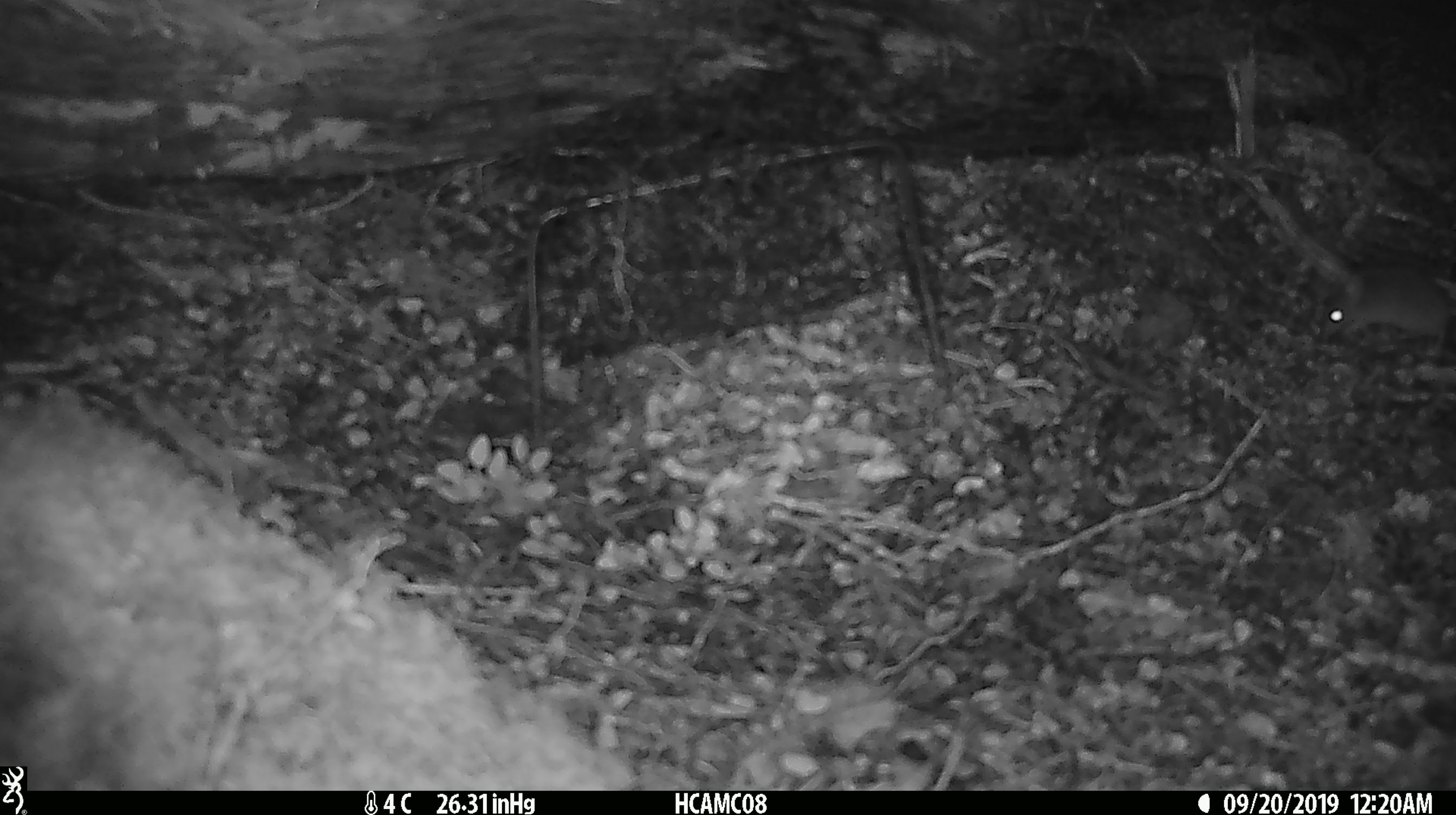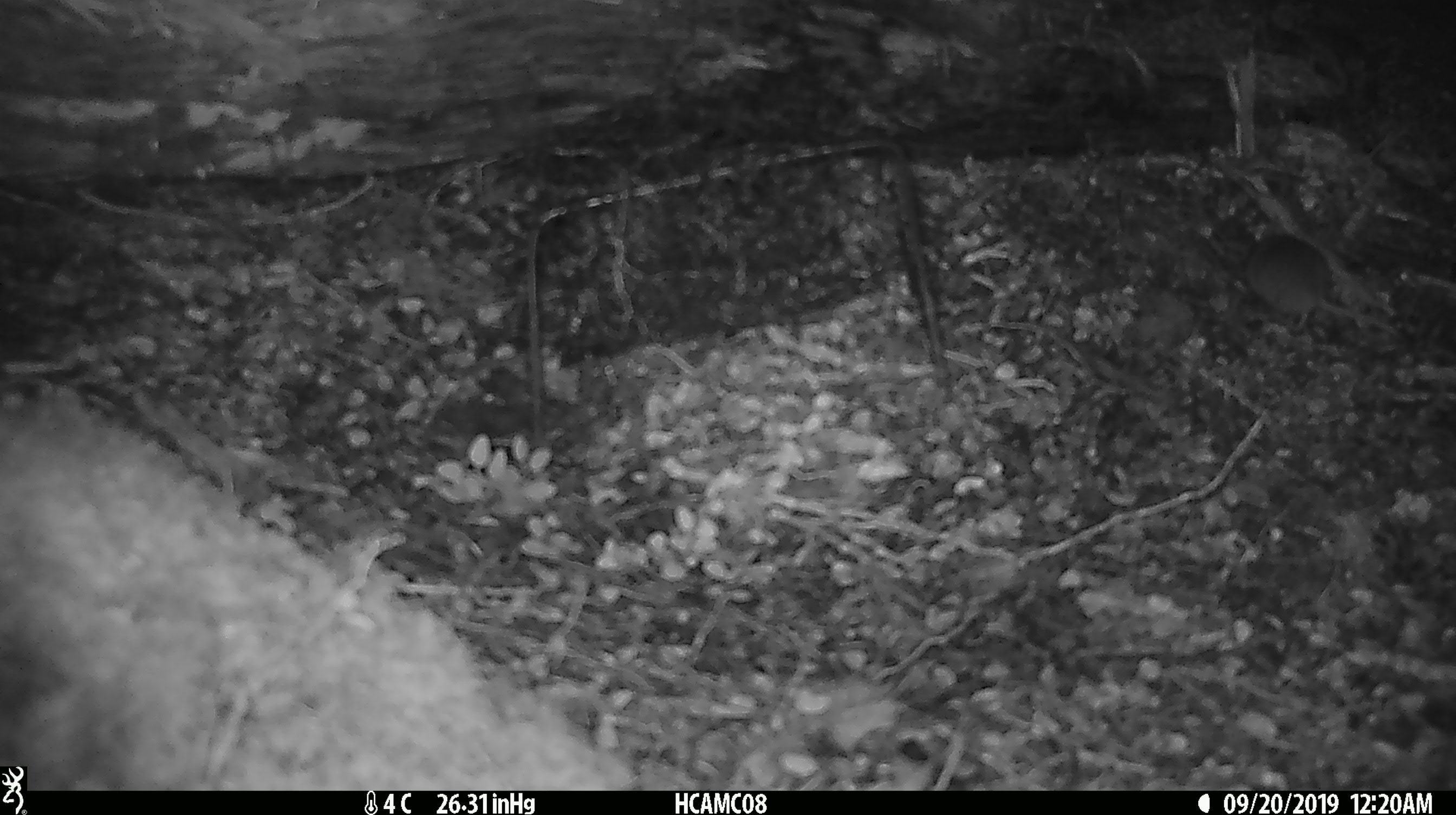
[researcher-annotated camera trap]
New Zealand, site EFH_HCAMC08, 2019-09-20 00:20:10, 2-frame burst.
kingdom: Animalia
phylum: Chordata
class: Mammalia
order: Rodentia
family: Muridae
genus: Mus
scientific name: Mus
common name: mouse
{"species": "mouse (Mus)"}